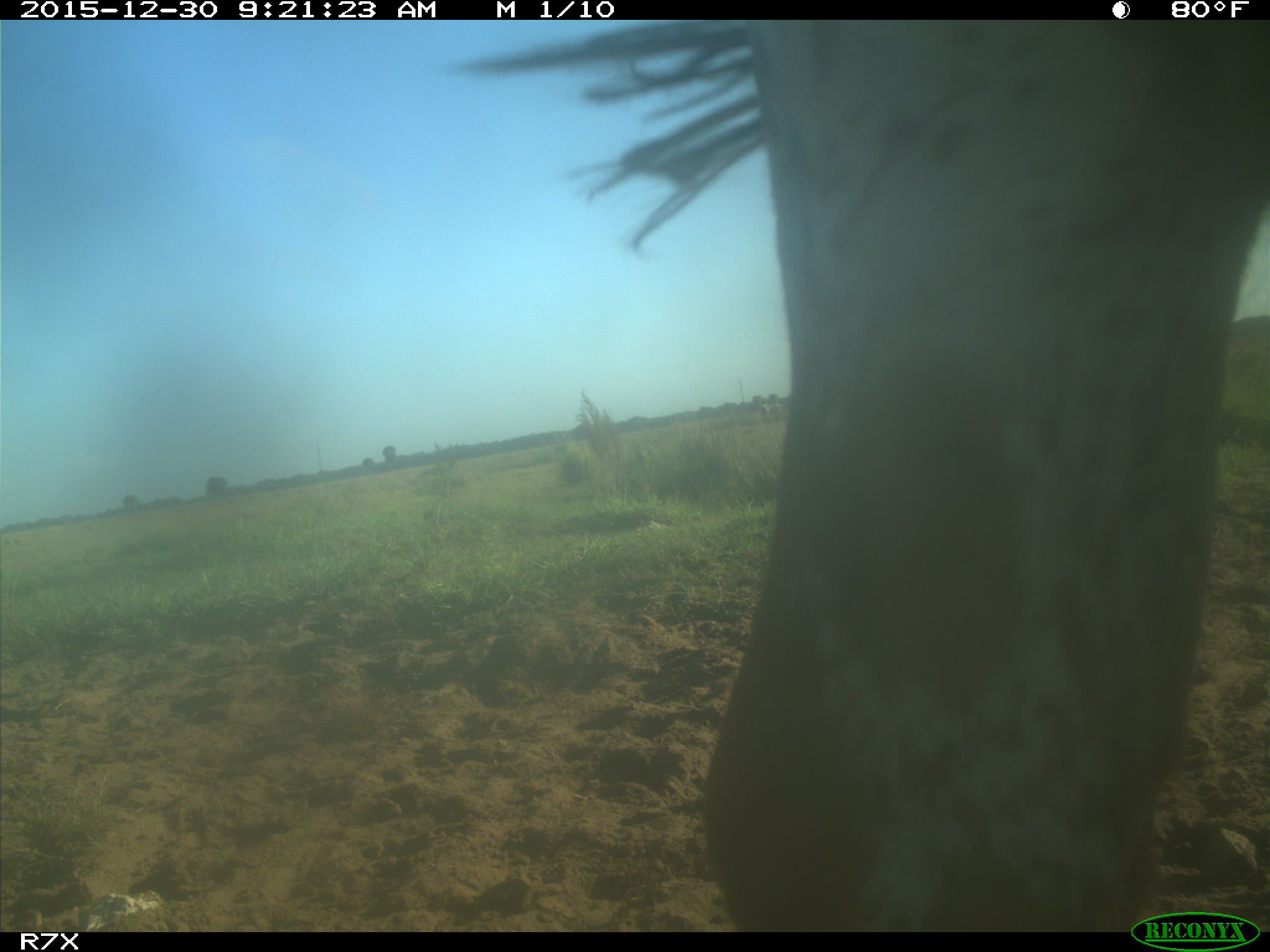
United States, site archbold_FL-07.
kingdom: Animalia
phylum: Chordata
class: Mammalia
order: Artiodactyla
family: Bovidae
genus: Bos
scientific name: Bos taurus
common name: domestic cow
Bos taurus (domestic cow).